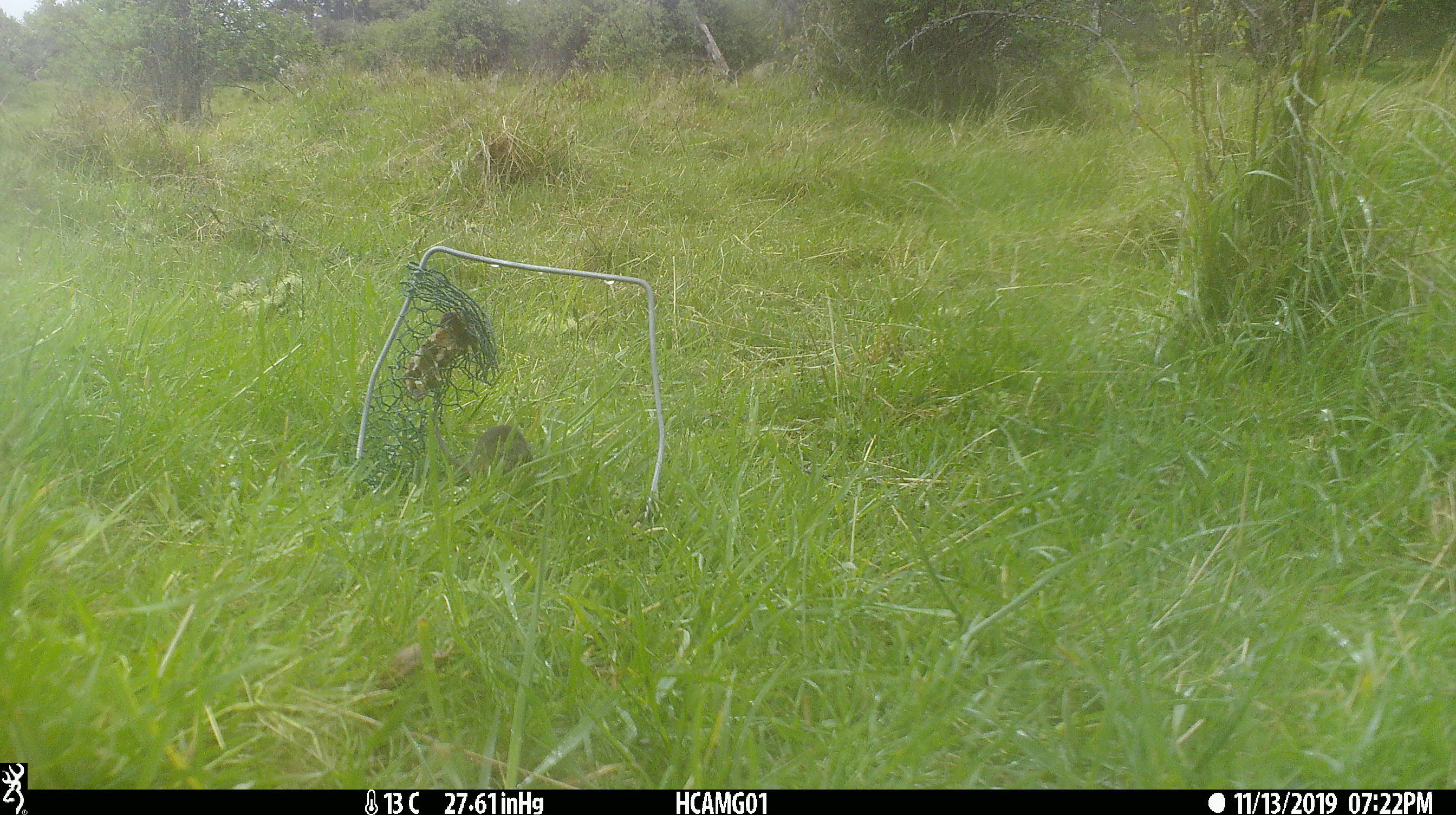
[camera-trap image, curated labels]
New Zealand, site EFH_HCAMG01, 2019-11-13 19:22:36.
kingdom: Animalia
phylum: Chordata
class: Mammalia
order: Rodentia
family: Muridae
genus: Mus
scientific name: Mus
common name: mouse